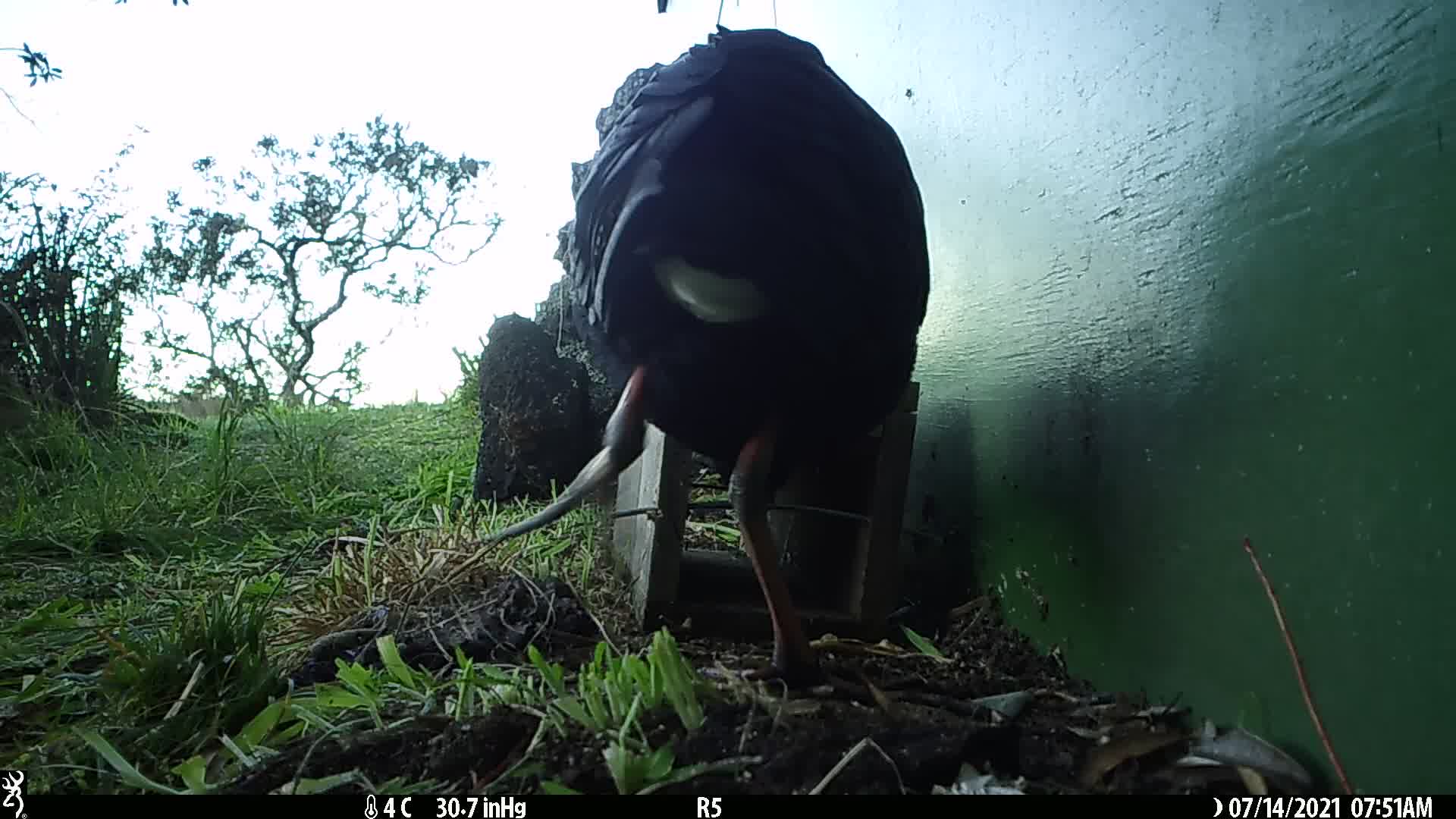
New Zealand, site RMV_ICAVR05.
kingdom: Animalia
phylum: Chordata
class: Aves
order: Gruiformes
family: Rallidae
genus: Porphyrio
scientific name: Porphyrio melanotus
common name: australasian swamphen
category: pukeko